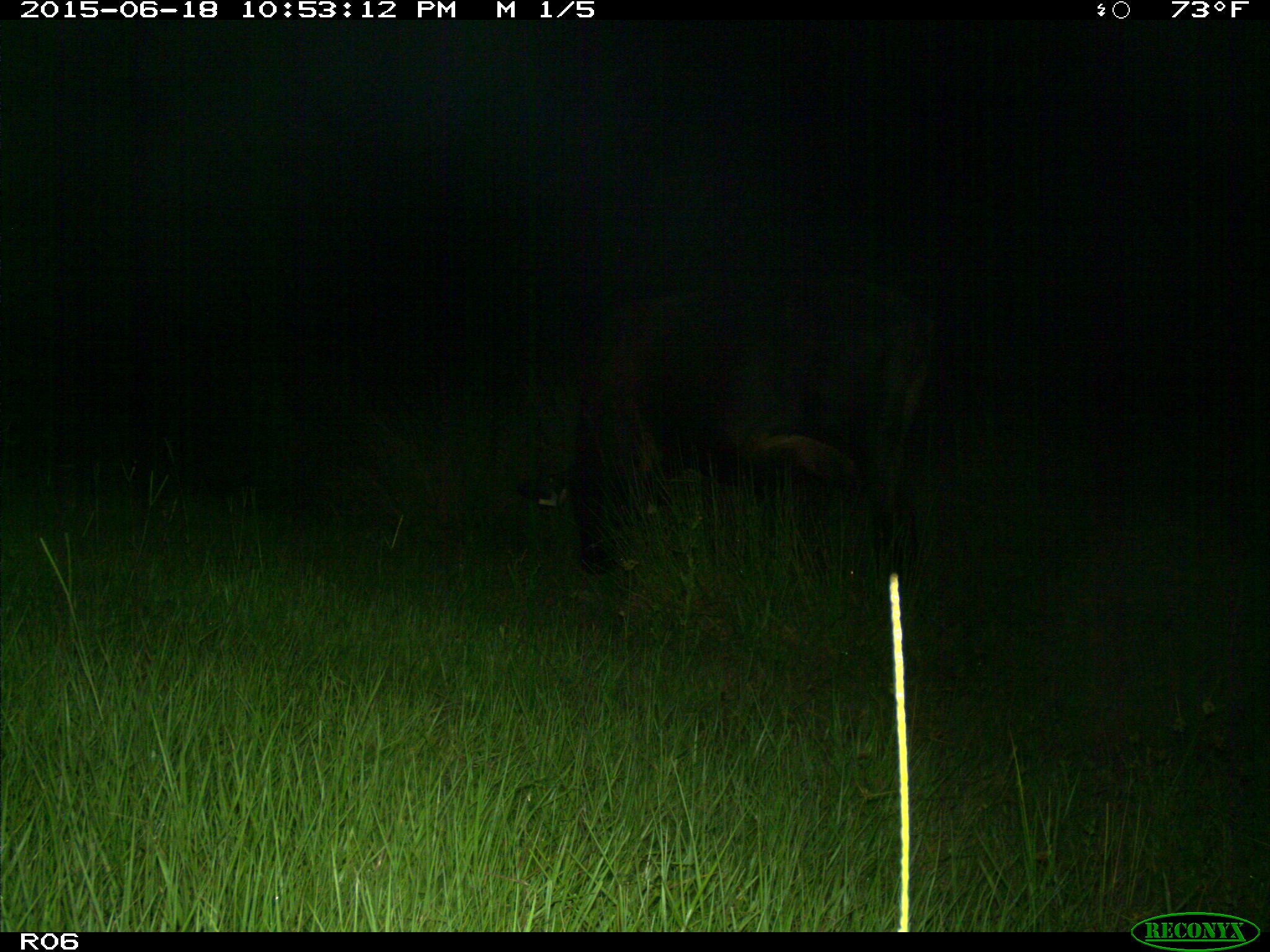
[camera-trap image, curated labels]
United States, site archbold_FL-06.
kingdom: Animalia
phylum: Chordata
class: Mammalia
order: Artiodactyla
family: Bovidae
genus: Bos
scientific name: Bos taurus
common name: domestic cow